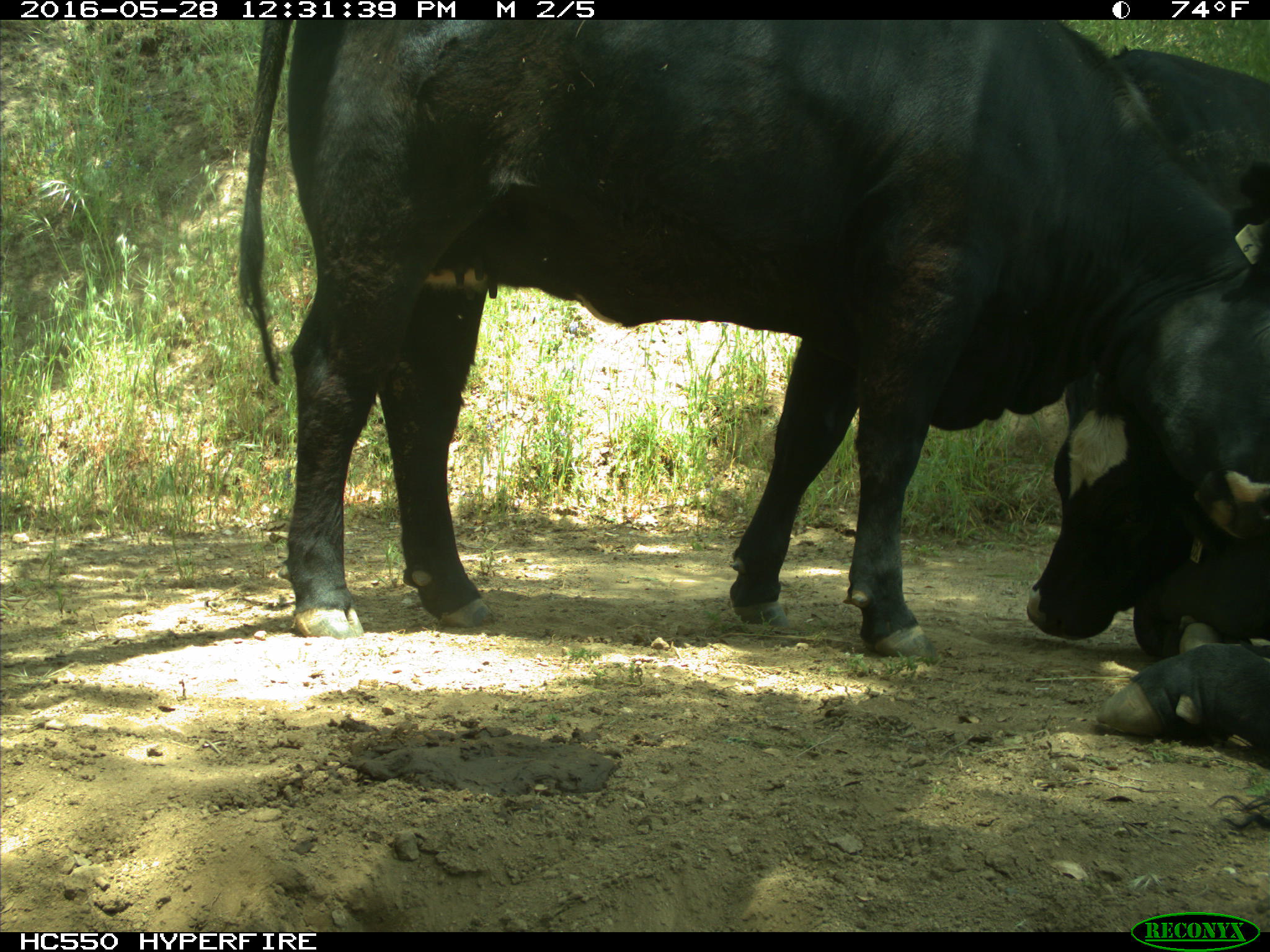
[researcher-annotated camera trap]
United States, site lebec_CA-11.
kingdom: Animalia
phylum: Chordata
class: Mammalia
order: Artiodactyla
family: Bovidae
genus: Bos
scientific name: Bos taurus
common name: domestic cow